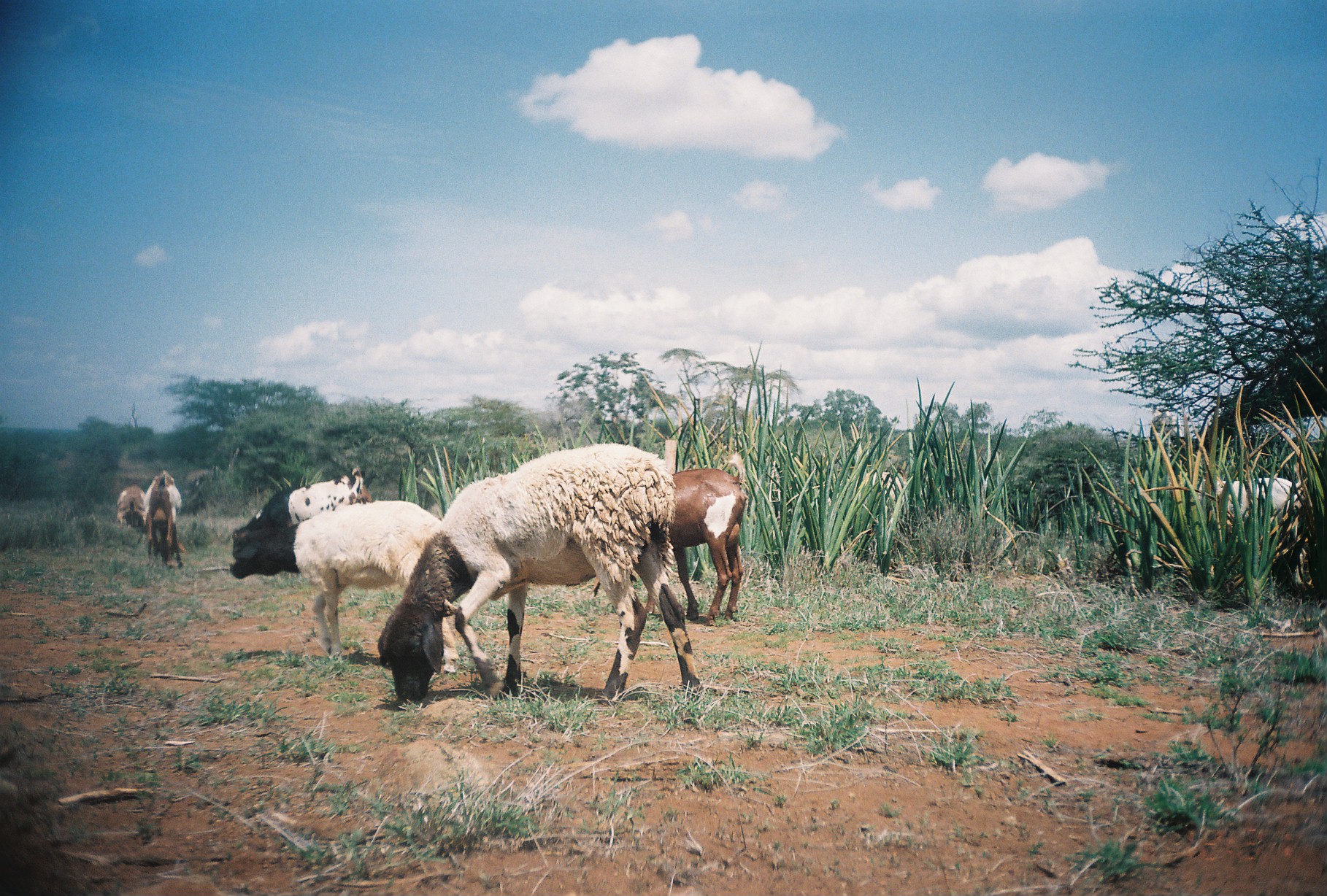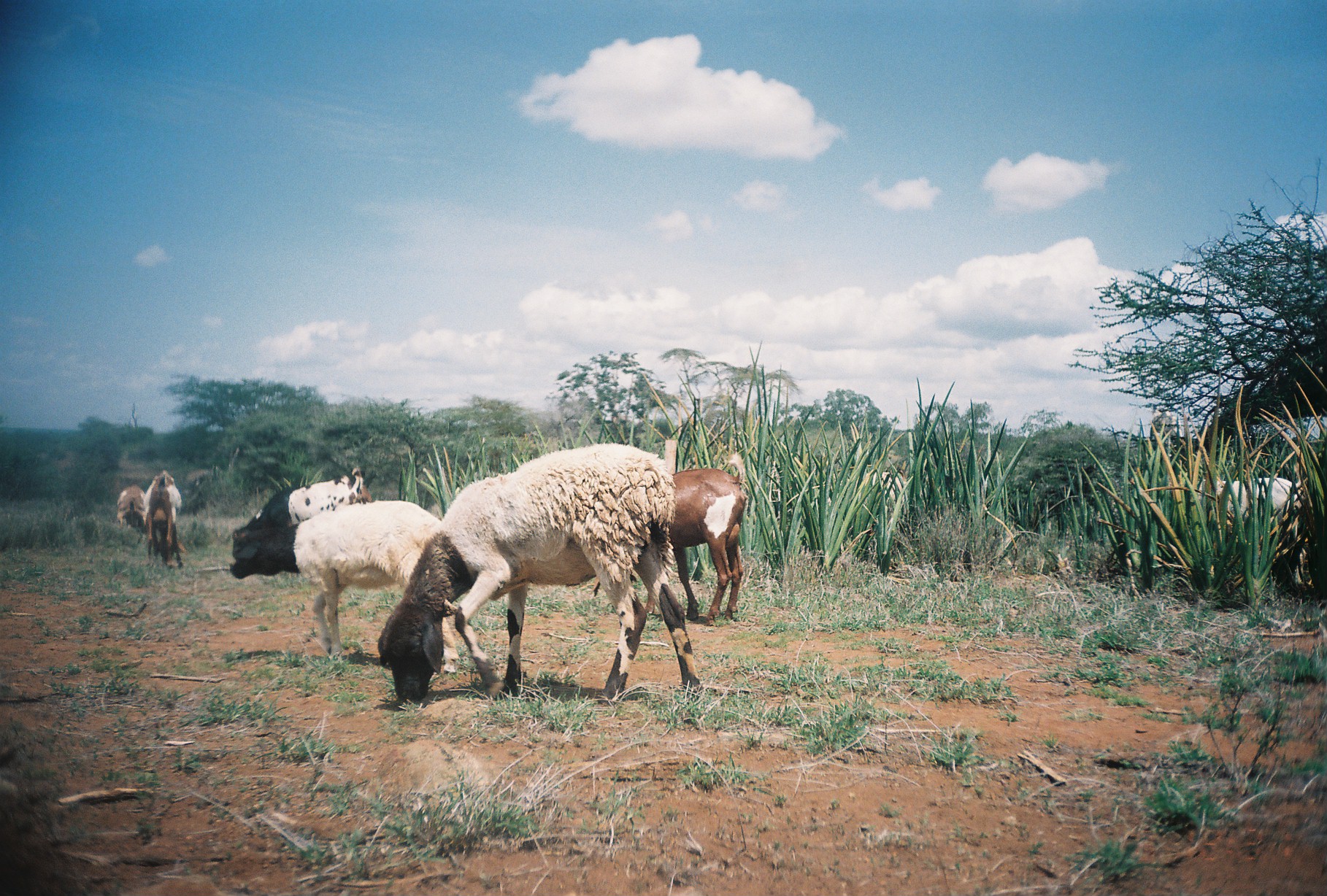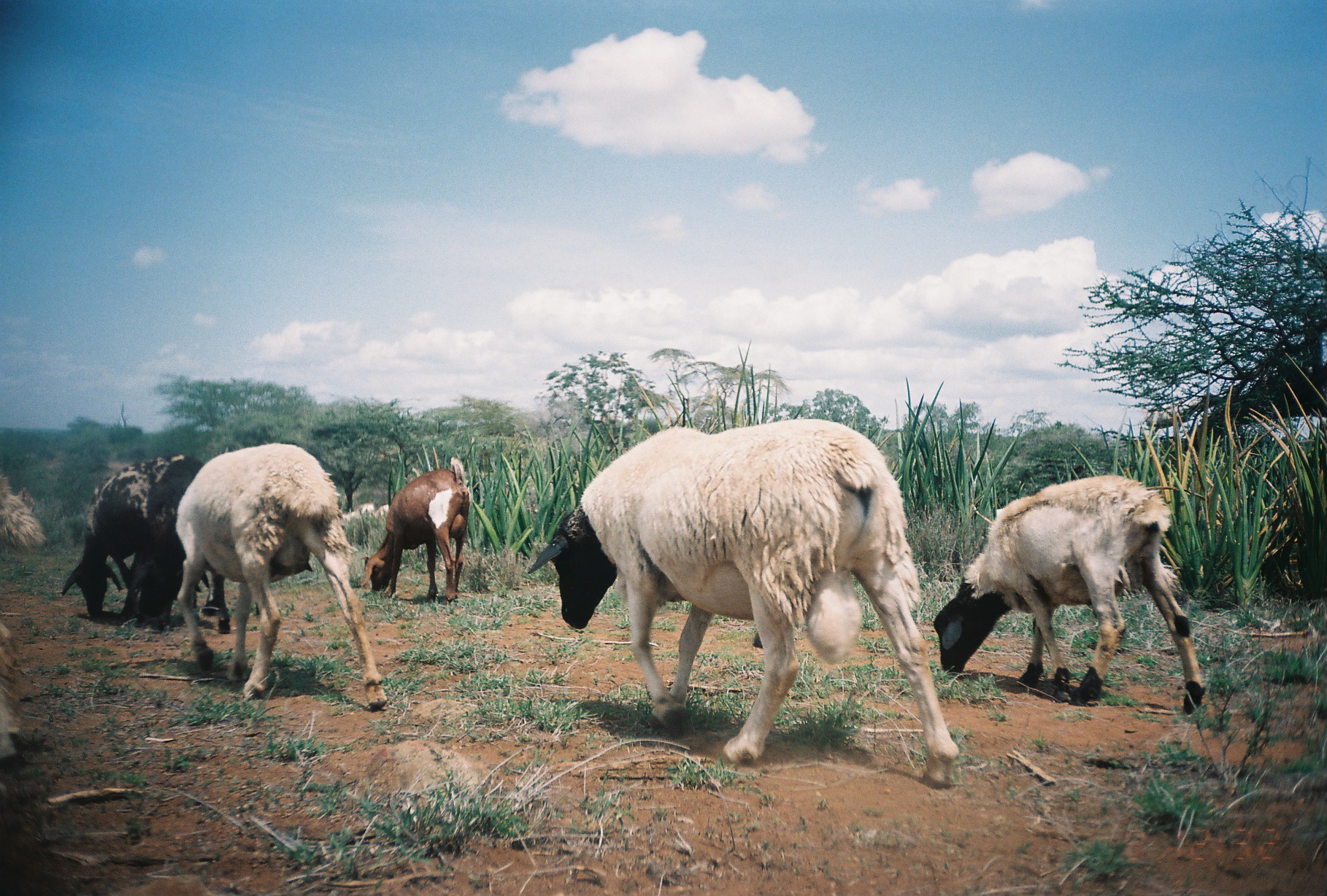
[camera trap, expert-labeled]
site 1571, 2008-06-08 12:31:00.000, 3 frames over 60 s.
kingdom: Animalia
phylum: Chordata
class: Mammalia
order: Artiodactyla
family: Bovidae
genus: Capra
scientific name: Capra aegagrus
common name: wild goat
Capra aegagrus (wild goat), count 3.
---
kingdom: Animalia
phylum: Chordata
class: Mammalia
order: Artiodactyla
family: Bovidae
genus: Ovis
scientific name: Ovis aries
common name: domestic sheep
Ovis aries (domestic sheep), count 3.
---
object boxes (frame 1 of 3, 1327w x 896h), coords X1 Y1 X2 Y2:
capra aegagrus: 378 443 700 703; 227 499 458 673; 593 455 746 626; 1199 477 1306 583; 231 467 372 544; 143 471 186 568; 857 464 908 516; 117 485 145 533; 1150 407 1183 438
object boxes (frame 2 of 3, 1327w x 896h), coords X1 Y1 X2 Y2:
ovis aries: 375 443 700 707; 229 500 468 673; 590 452 747 627; 1196 463 1307 585; 232 466 372 558; 143 470 185 569; 858 469 909 516; 116 484 146 533; 1151 406 1182 439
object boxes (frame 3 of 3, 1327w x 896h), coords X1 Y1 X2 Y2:
capra aegagrus: 525 417 956 790; 129 444 387 712; 932 475 1206 714; 63 455 258 633; 1 470 57 767; 359 458 470 605; 1141 392 1219 436; 341 501 373 522; 375 504 389 525